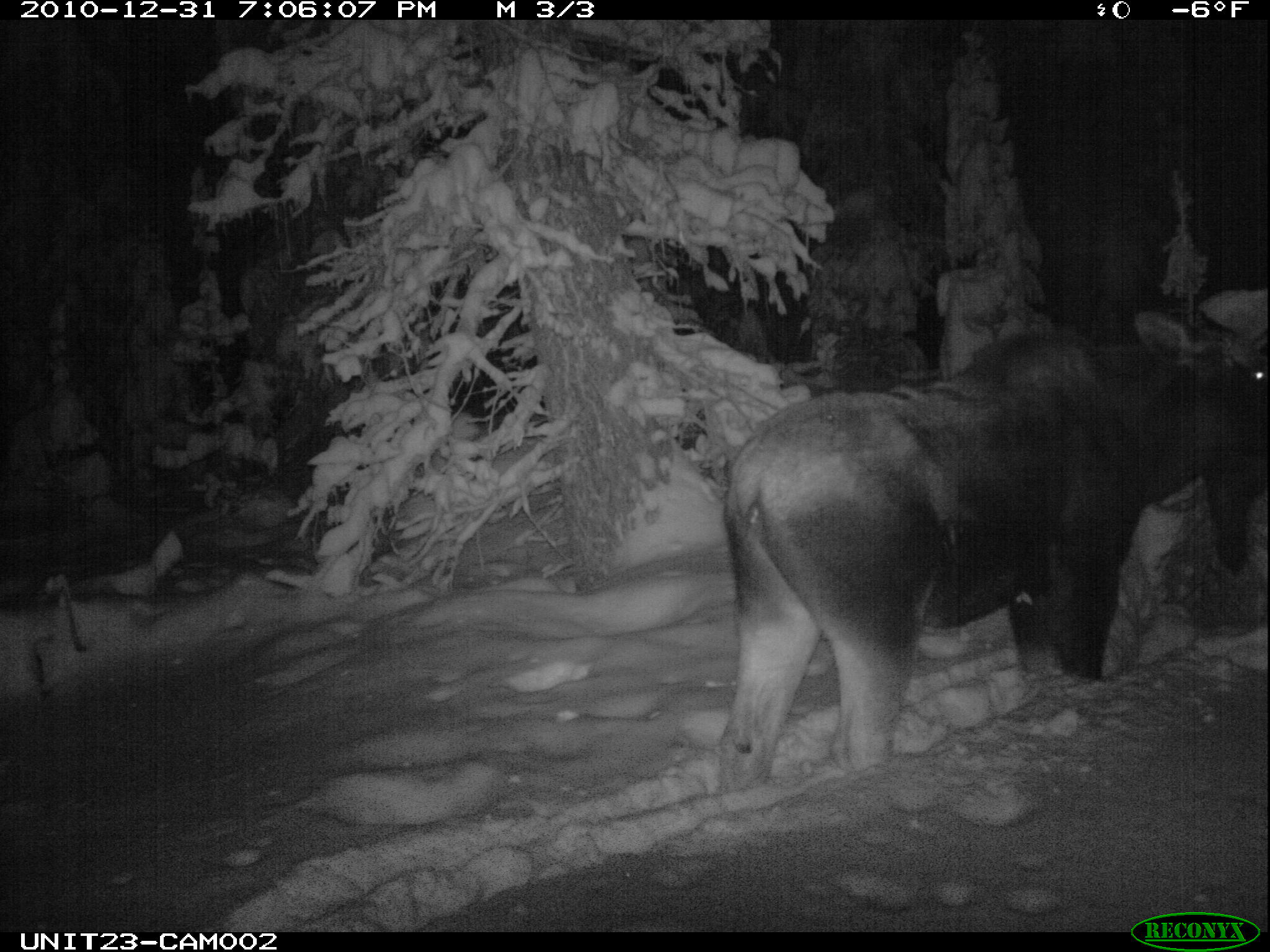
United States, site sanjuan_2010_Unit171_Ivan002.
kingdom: Animalia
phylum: Chordata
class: Mammalia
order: Artiodactyla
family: Cervidae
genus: Alces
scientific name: Alces alces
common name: moose